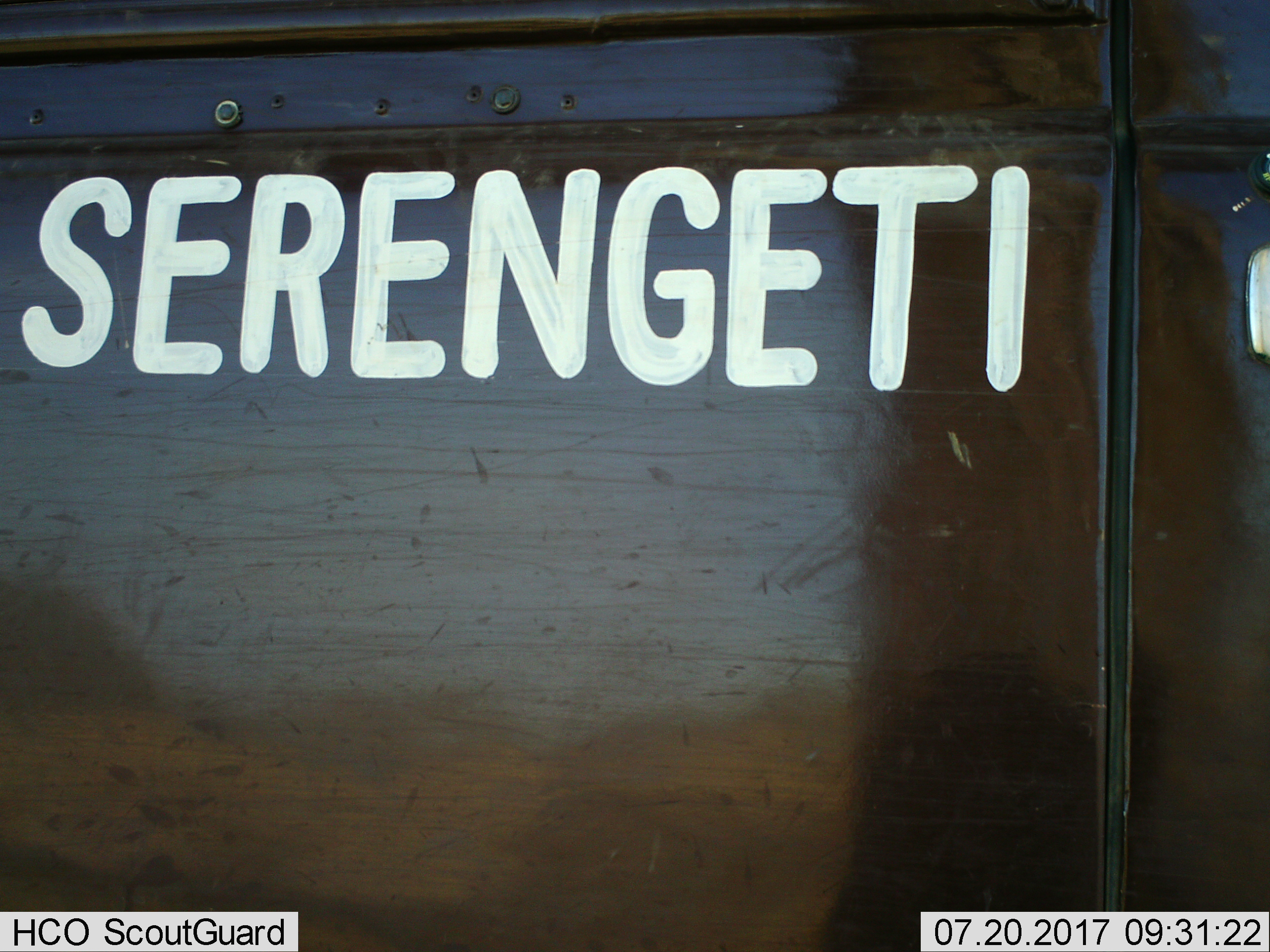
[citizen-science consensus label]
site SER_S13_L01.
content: unidentified animal